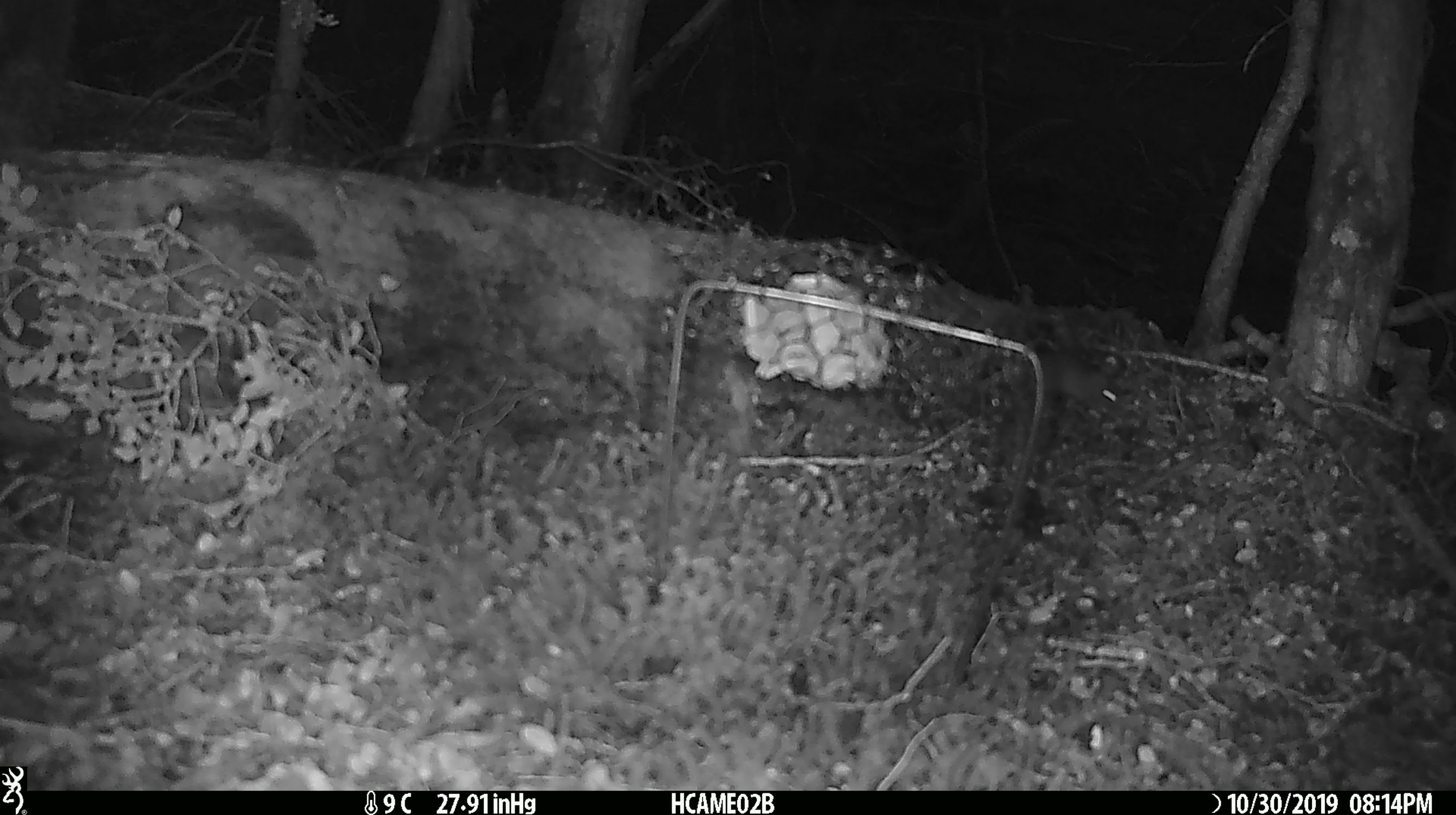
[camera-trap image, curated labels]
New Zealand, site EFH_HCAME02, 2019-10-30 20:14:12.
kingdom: Animalia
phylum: Chordata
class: Mammalia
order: Rodentia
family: Muridae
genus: Mus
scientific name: Mus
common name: mouse